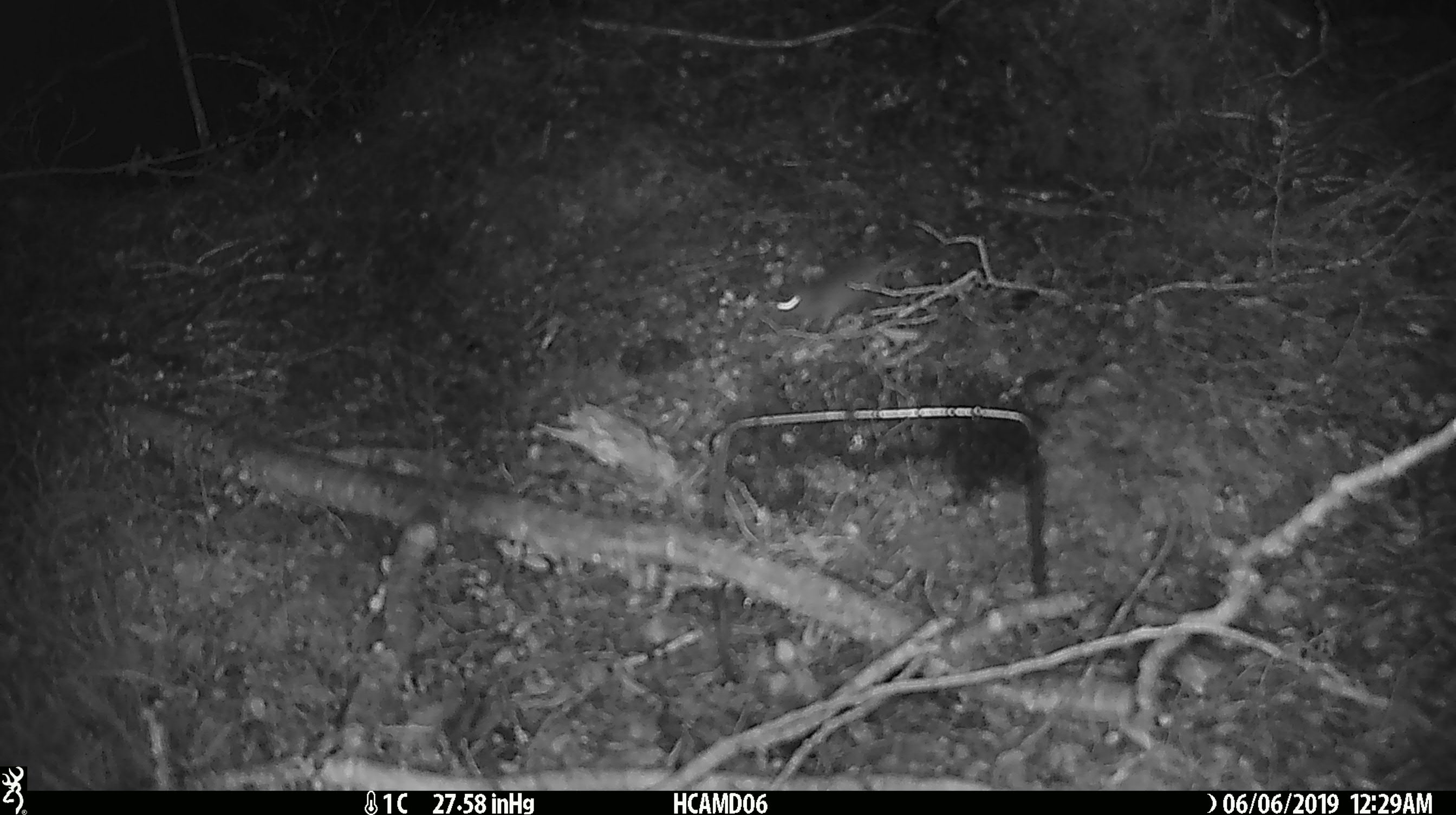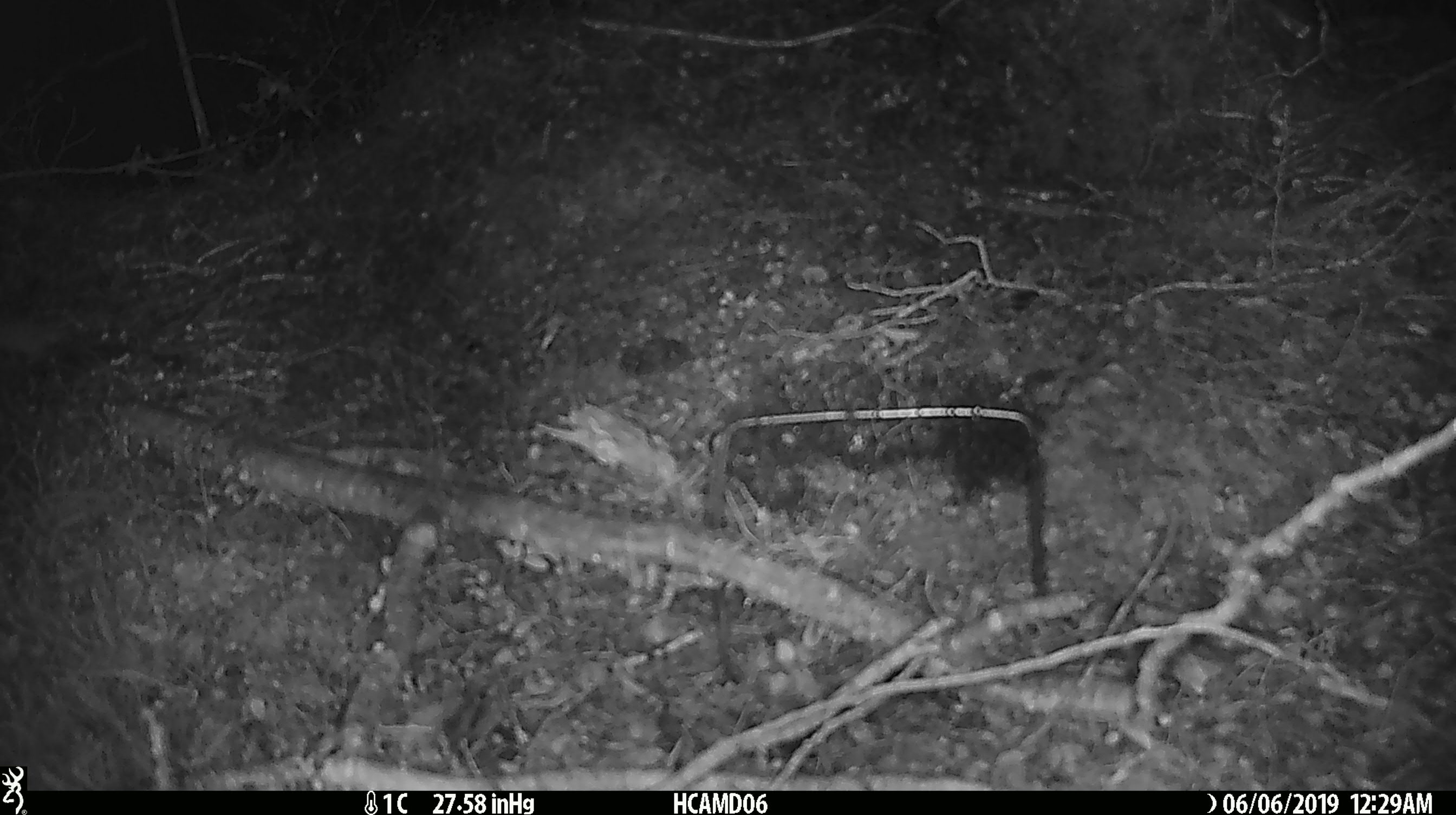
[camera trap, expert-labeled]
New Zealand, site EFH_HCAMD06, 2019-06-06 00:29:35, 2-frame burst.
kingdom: Animalia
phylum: Chordata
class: Mammalia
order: Rodentia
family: Muridae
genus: Mus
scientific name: Mus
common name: mouse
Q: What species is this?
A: Mouse (Mus).